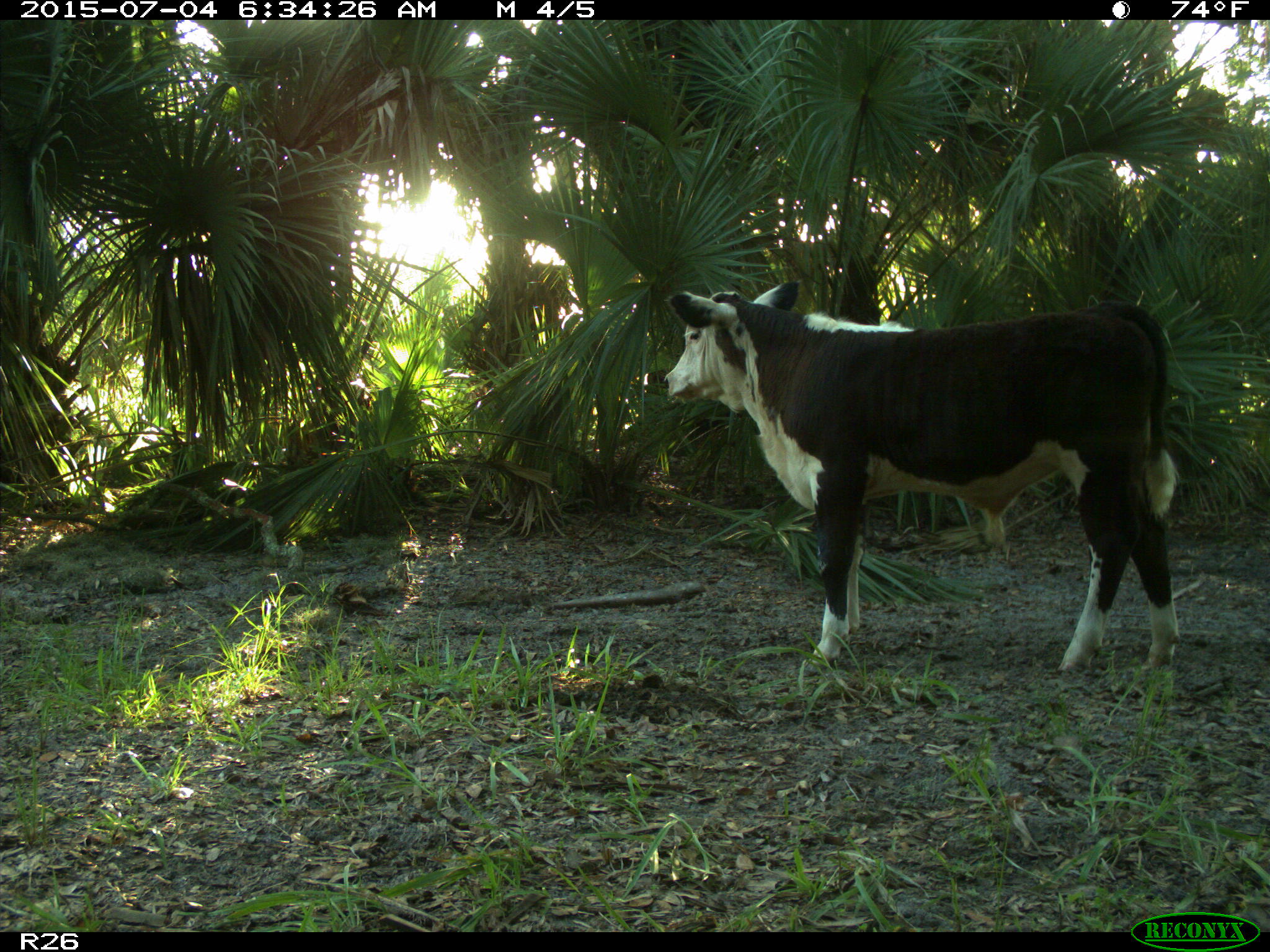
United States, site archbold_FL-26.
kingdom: Animalia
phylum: Chordata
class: Mammalia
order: Artiodactyla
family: Bovidae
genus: Bos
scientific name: Bos taurus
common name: domestic cow